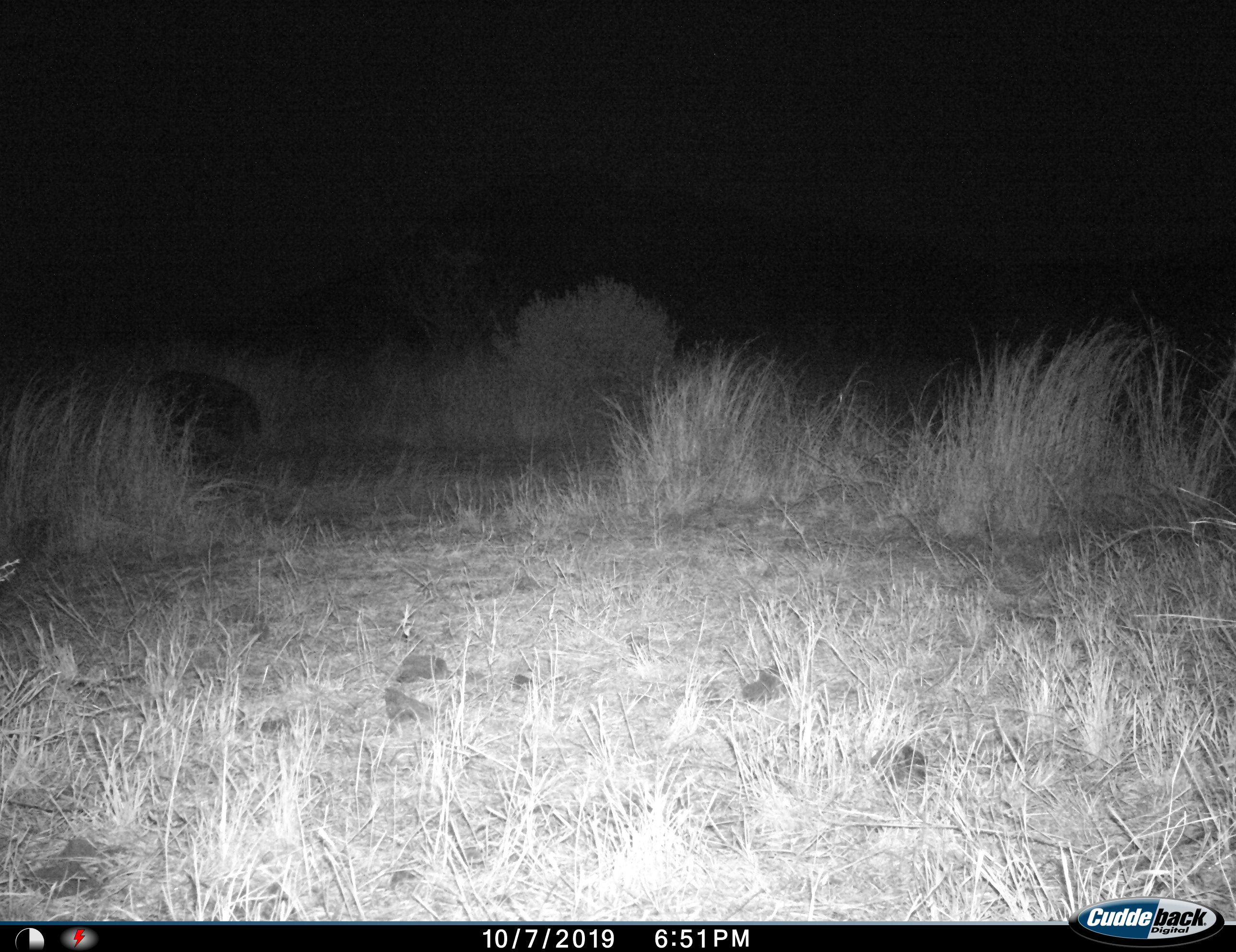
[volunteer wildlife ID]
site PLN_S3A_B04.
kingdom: Animalia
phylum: Chordata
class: Mammalia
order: Tubulidentata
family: Orycteropodidae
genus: Orycteropus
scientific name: Orycteropus afer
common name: aardvark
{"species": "aardvark (Orycteropus afer)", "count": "1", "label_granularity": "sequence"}